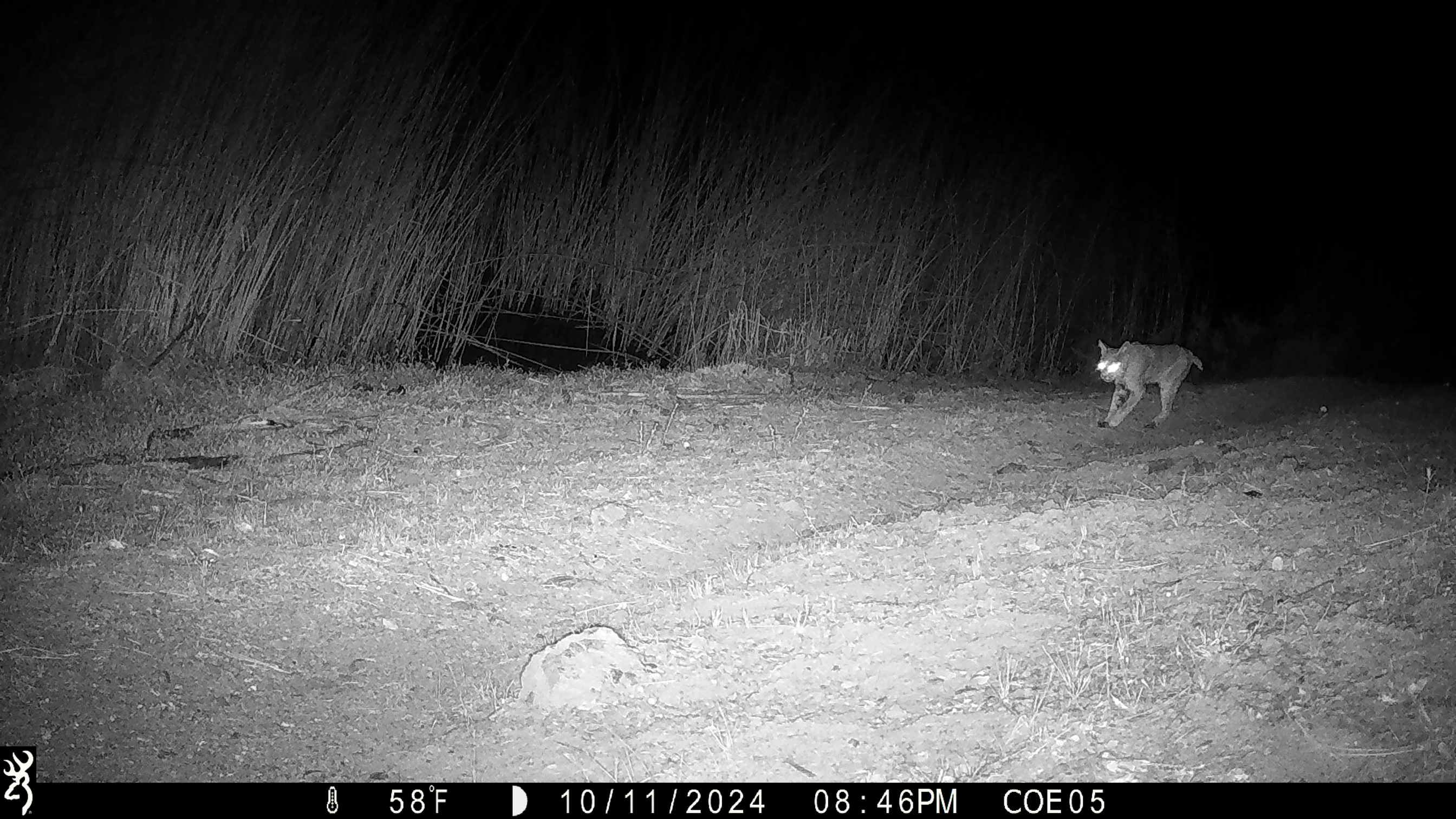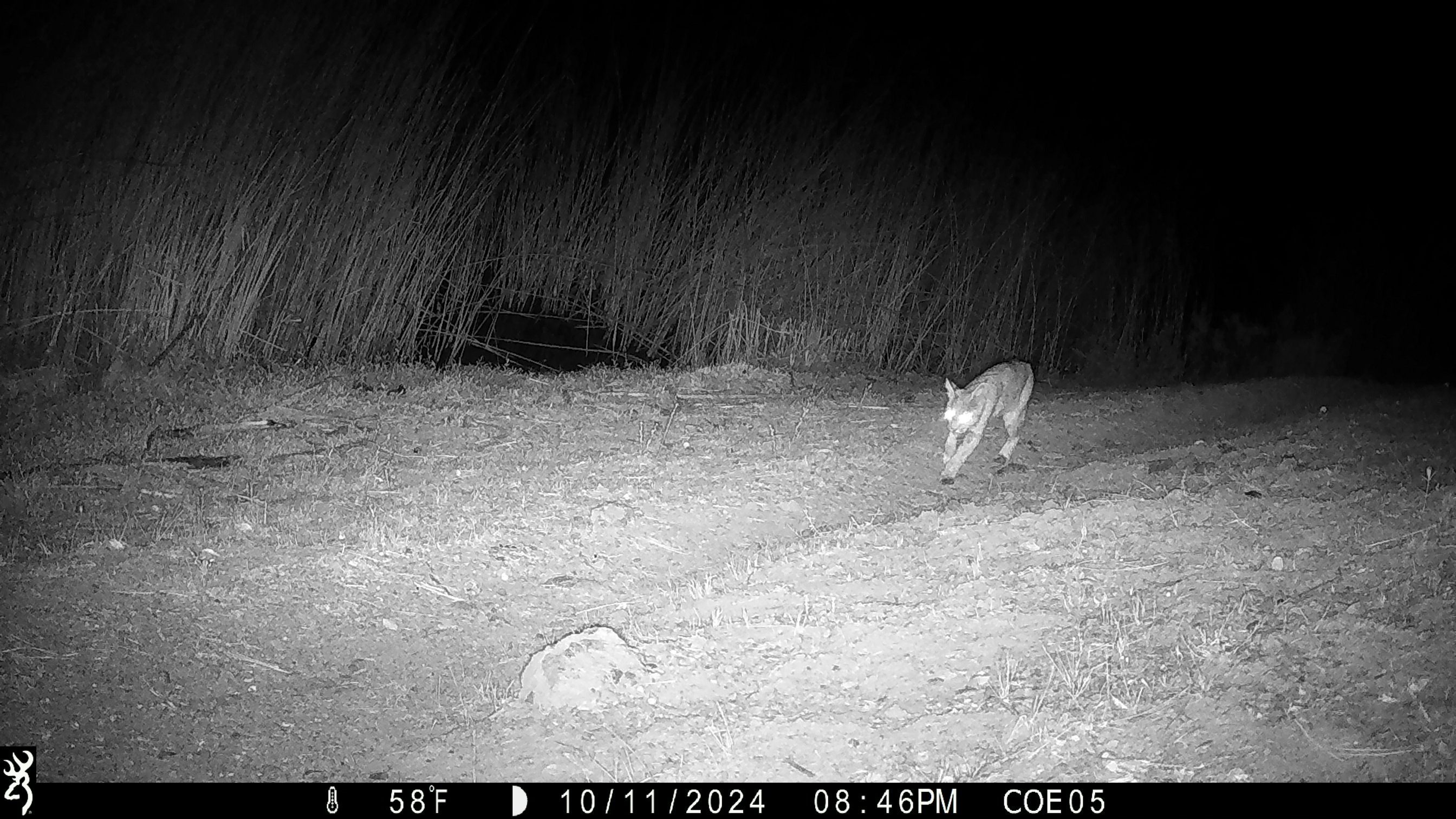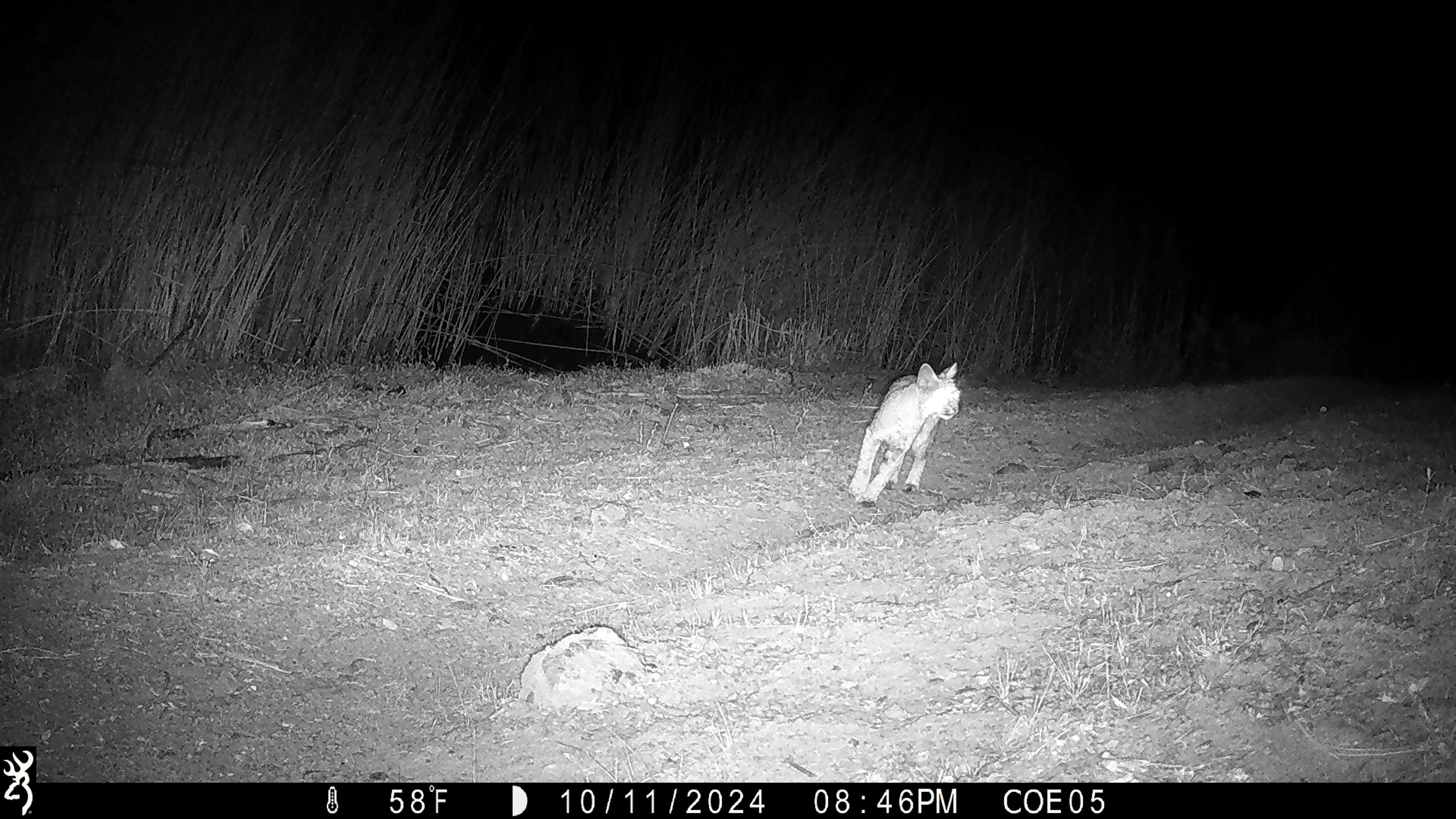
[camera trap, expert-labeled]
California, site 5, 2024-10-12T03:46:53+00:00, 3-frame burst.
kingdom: Animalia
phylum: Chordata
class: Mammalia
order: Carnivora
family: Felidae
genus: Lynx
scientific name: Lynx rufus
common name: bobcat